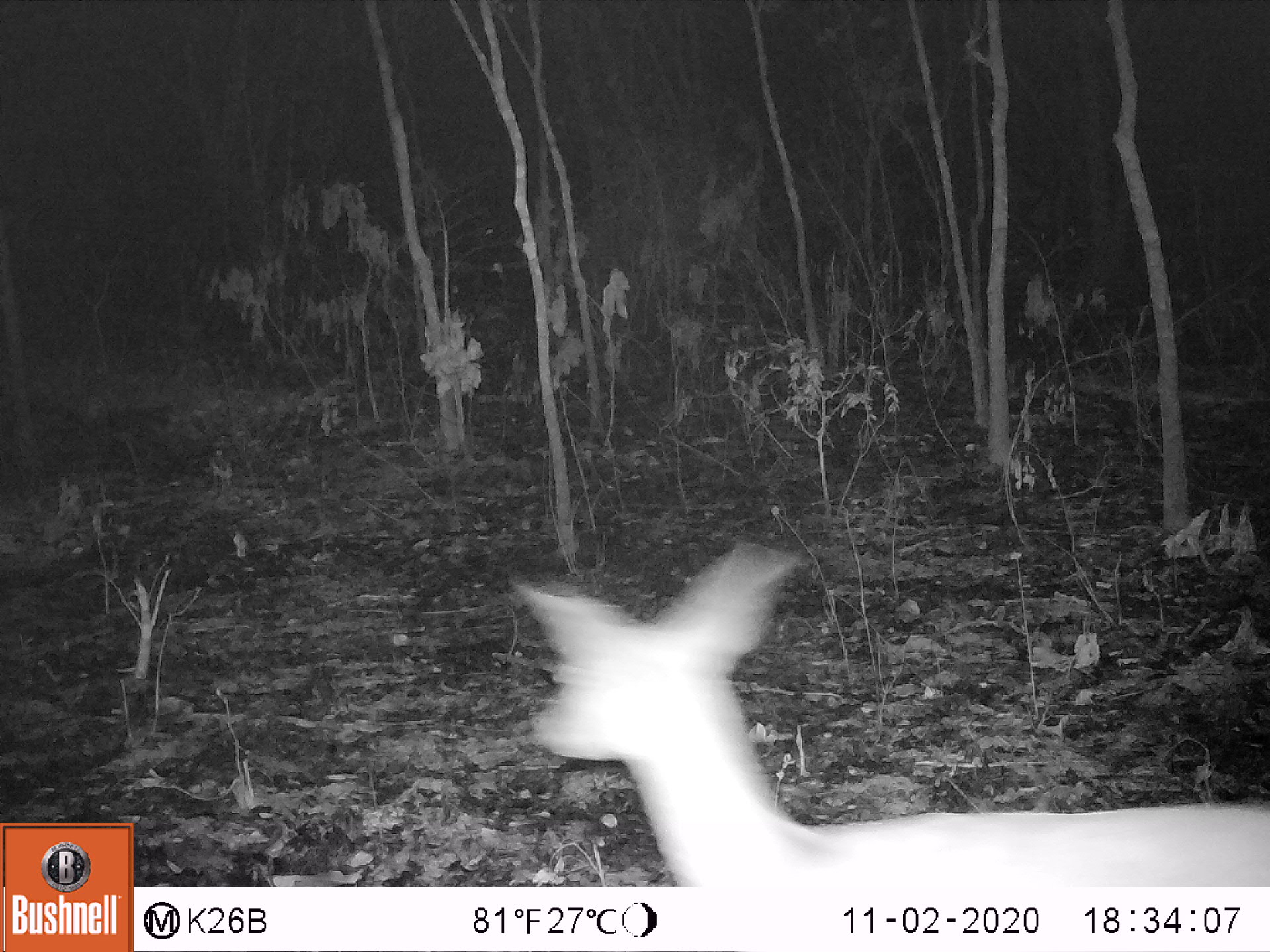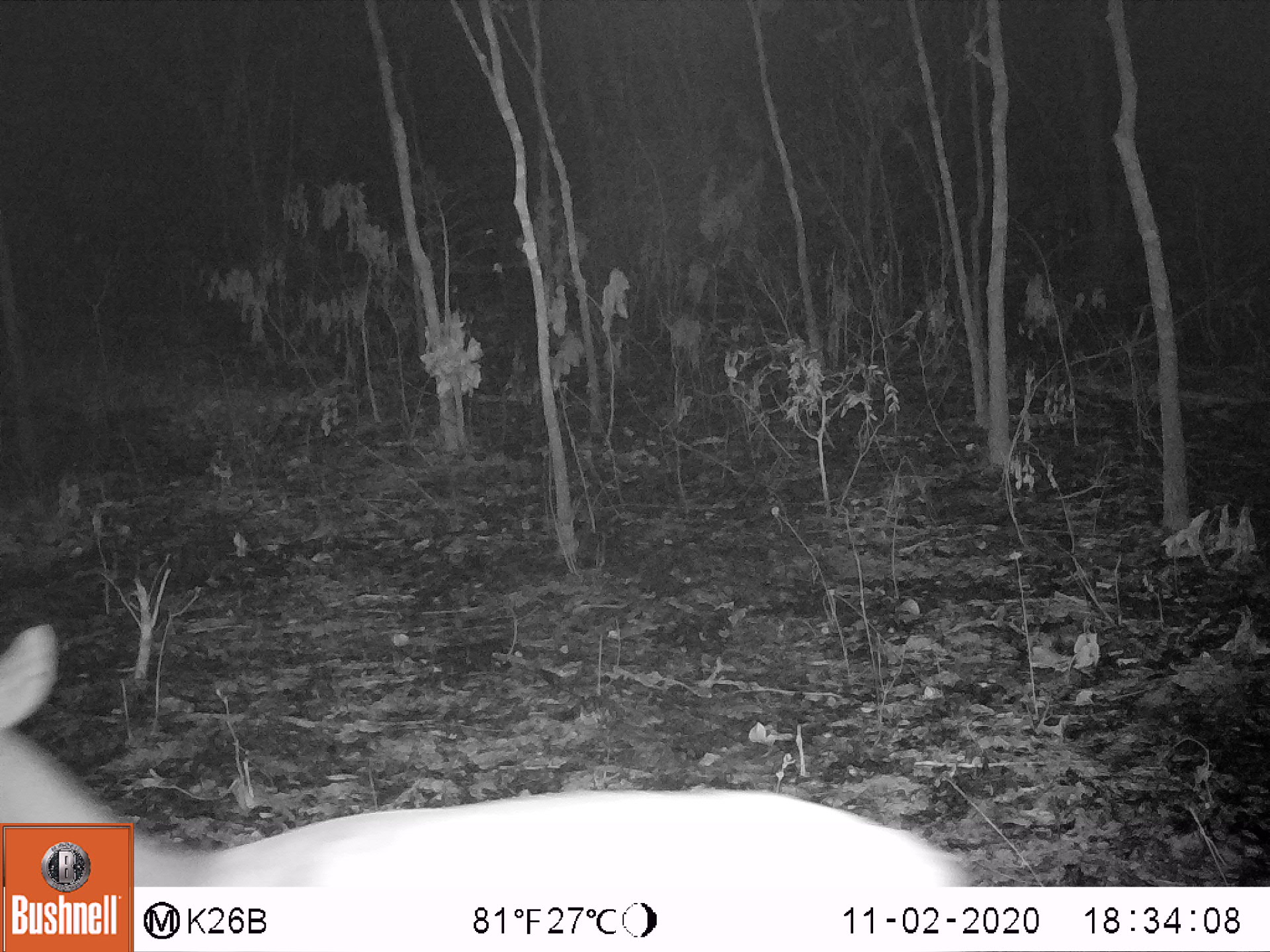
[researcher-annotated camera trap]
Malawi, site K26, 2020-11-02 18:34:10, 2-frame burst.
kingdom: Animalia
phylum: Chordata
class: Mammalia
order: Artiodactyla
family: Bovidae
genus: Tragelaphus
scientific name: Tragelaphus sylvaticus sylvaticus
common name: cape bushbuck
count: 1